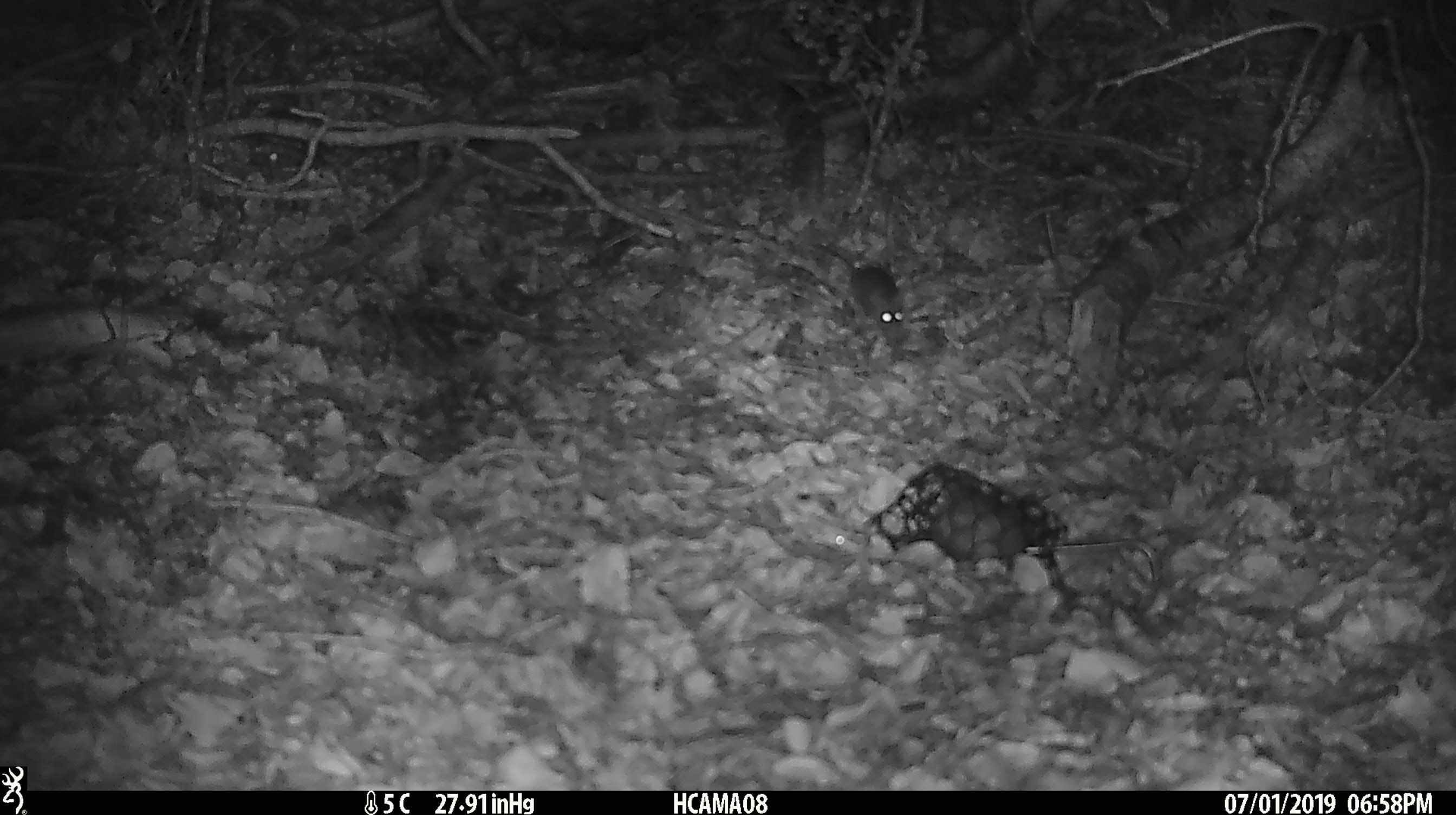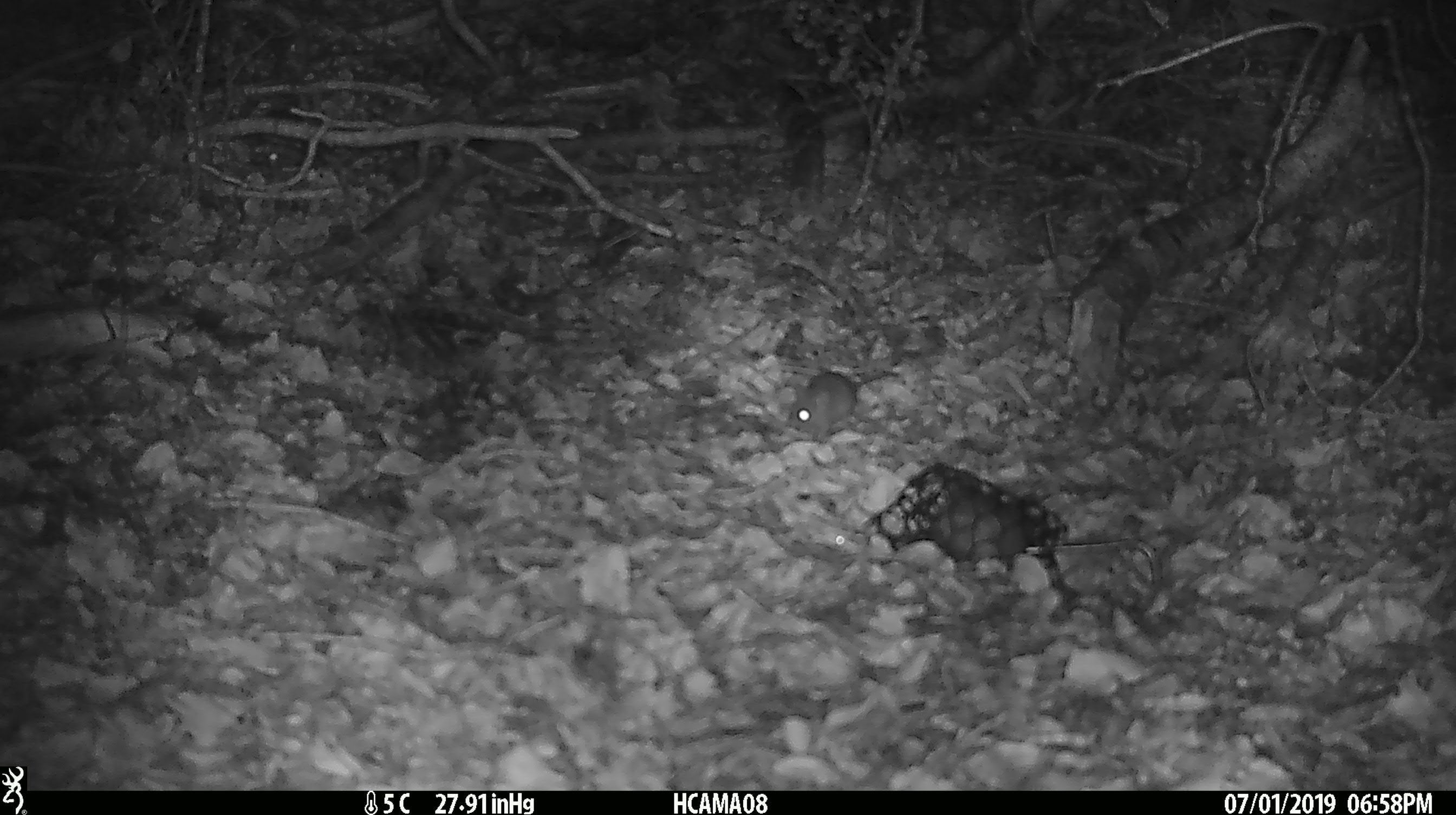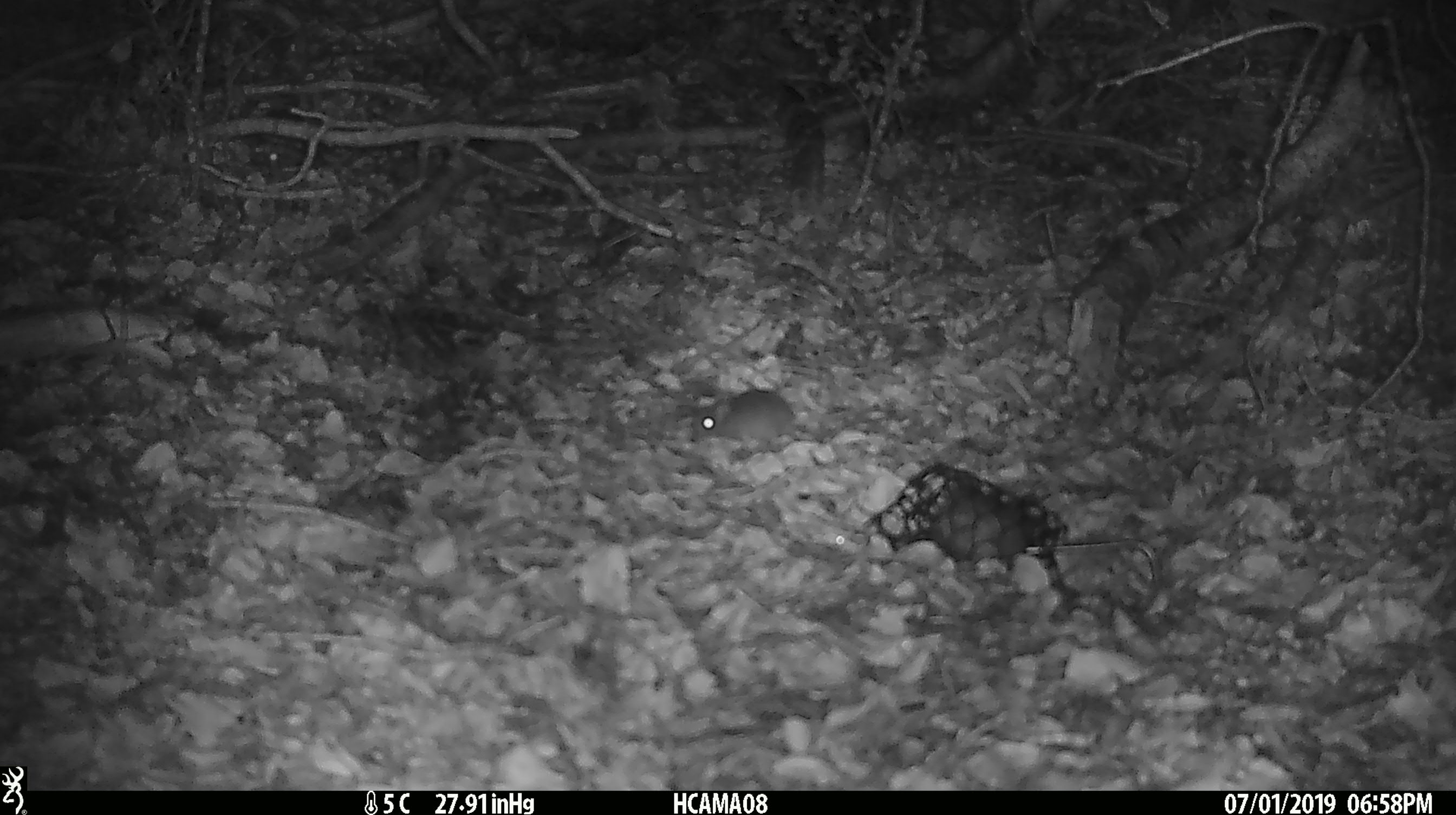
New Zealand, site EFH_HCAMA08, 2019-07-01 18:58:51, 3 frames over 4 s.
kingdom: Animalia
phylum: Chordata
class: Mammalia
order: Rodentia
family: Muridae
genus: Mus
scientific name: Mus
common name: mouse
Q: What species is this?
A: Mouse (Mus).